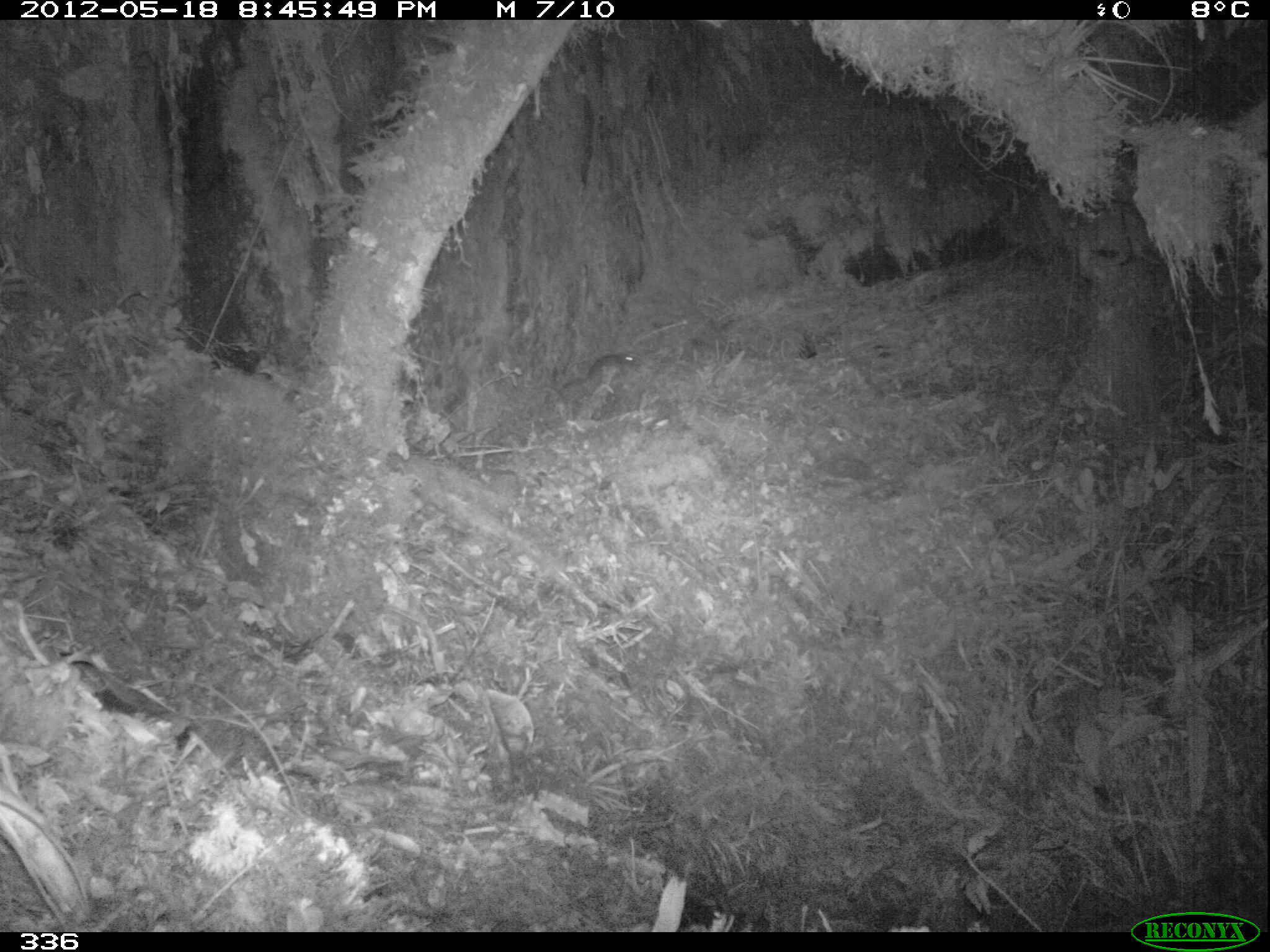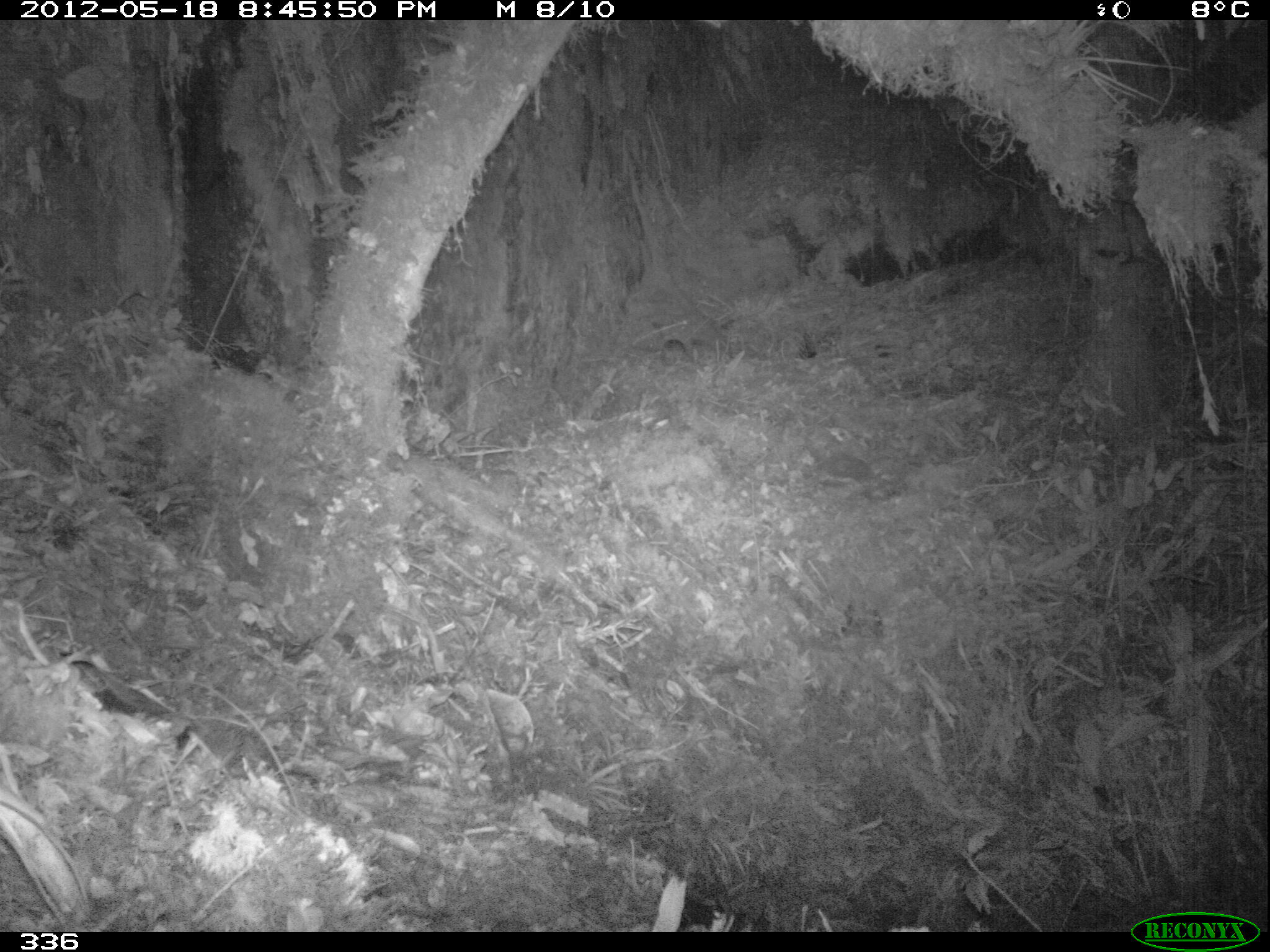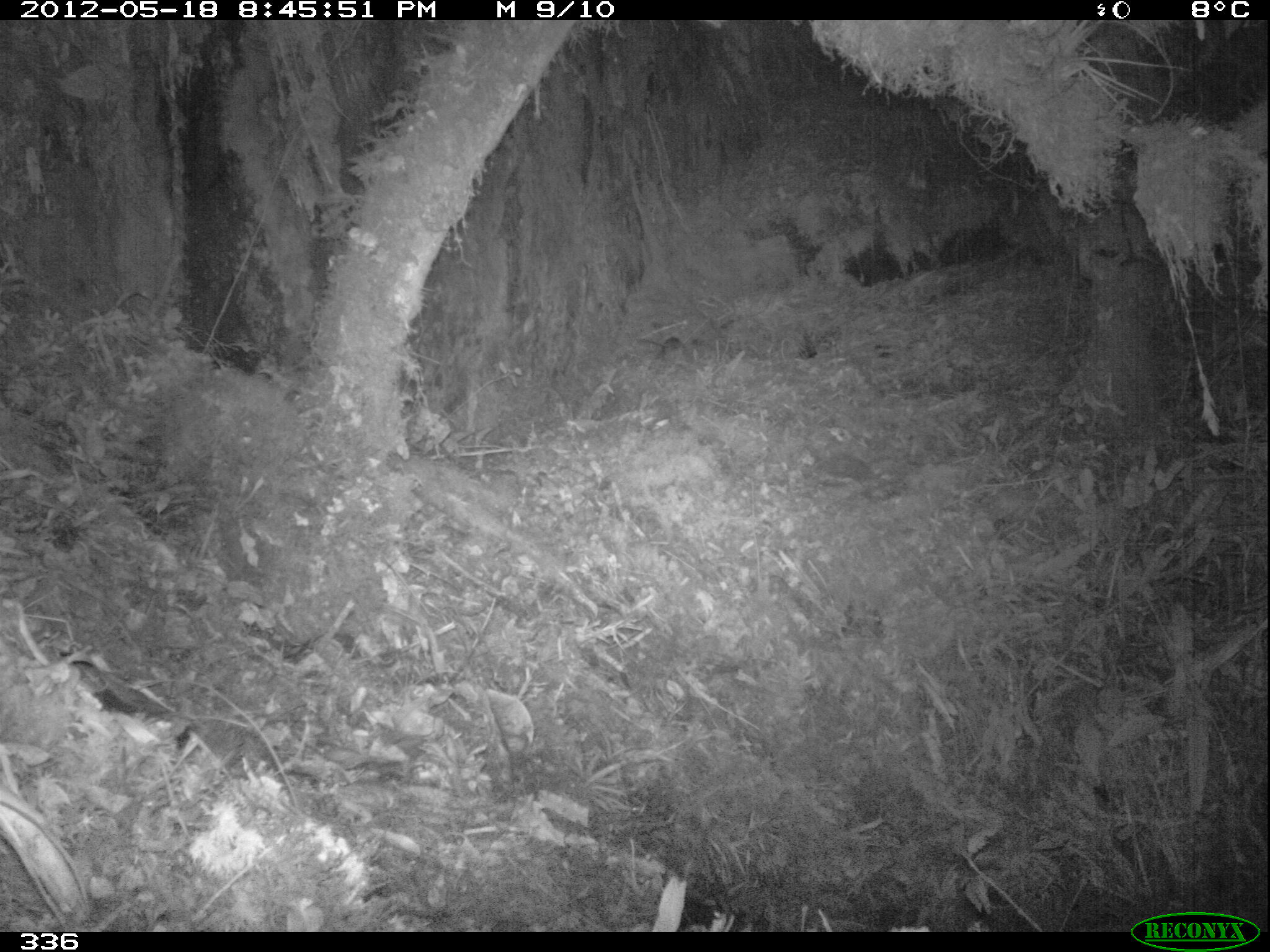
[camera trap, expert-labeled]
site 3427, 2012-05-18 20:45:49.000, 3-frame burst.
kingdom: Animalia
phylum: Chordata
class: Mammalia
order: Rodentia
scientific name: Rodentia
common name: rodents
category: unknown rodent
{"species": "unknown rodent (rodents) (Rodentia)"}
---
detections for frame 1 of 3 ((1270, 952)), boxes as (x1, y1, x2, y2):
unknown rodent: (563, 353, 636, 394)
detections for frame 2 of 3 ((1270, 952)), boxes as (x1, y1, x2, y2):
unknown rodent: (659, 339, 685, 366)